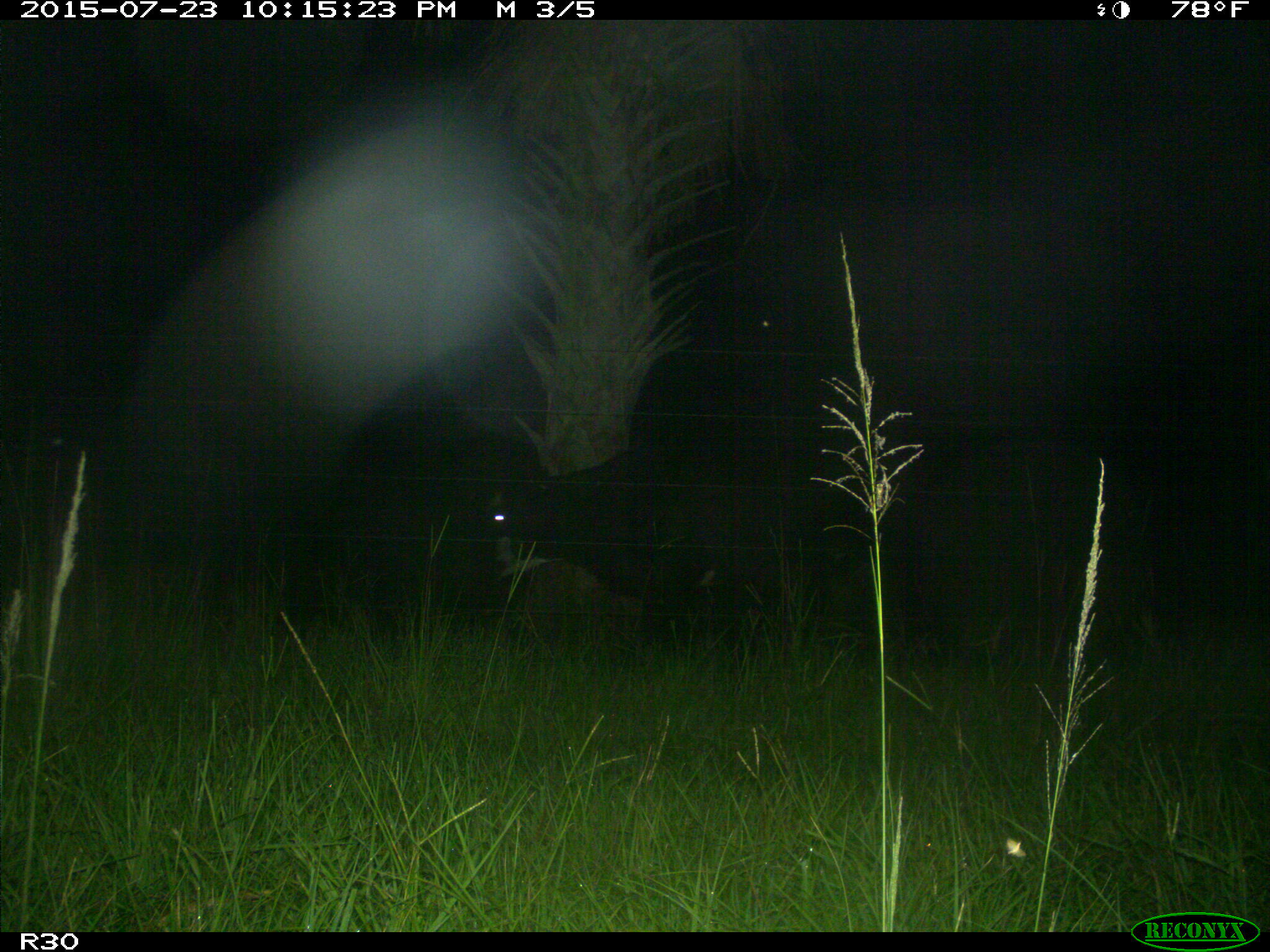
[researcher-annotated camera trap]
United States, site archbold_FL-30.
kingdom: Animalia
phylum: Chordata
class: Mammalia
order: Artiodactyla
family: Bovidae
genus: Bos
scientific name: Bos taurus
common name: domestic cow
Bos taurus (domestic cow).